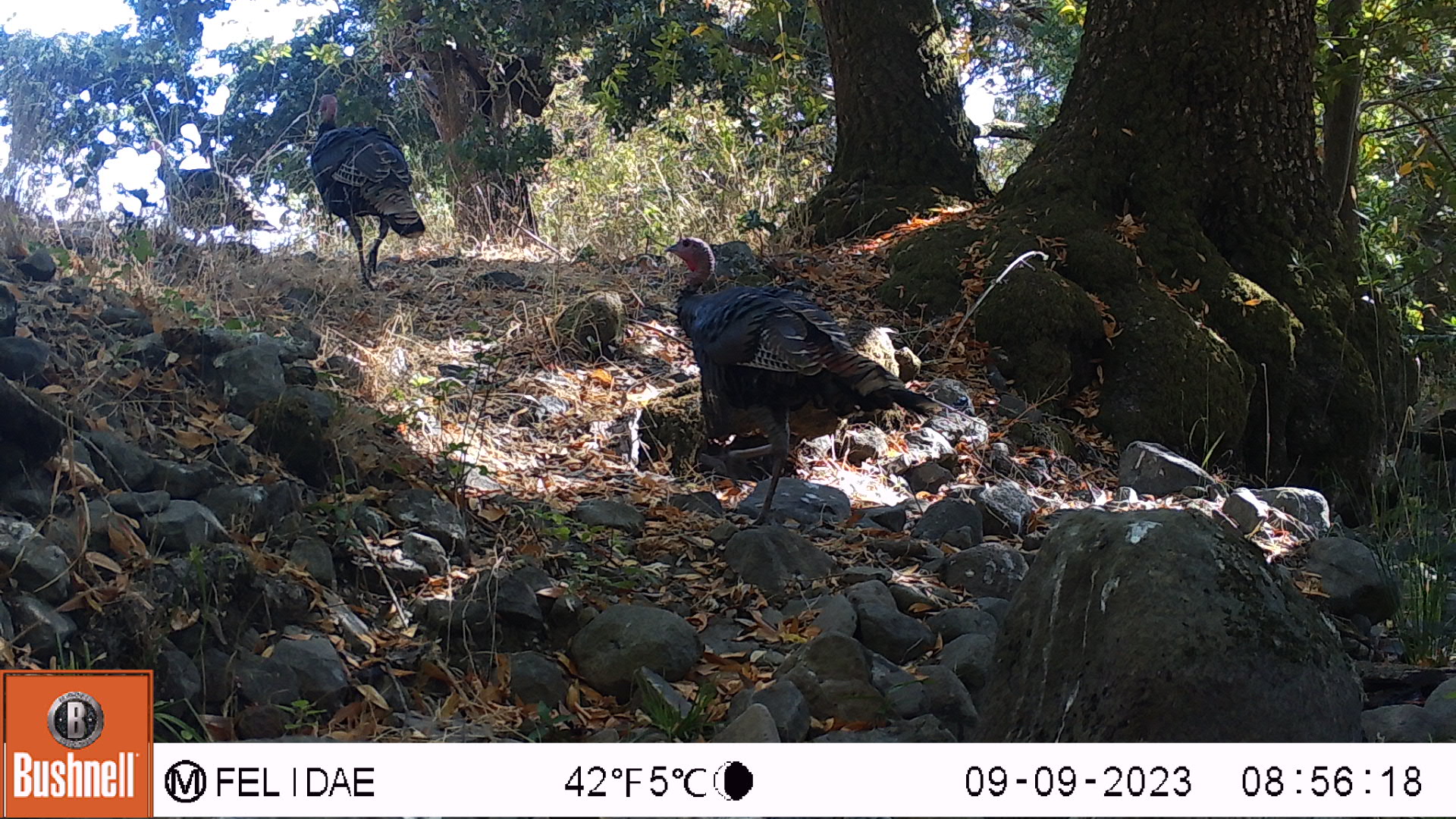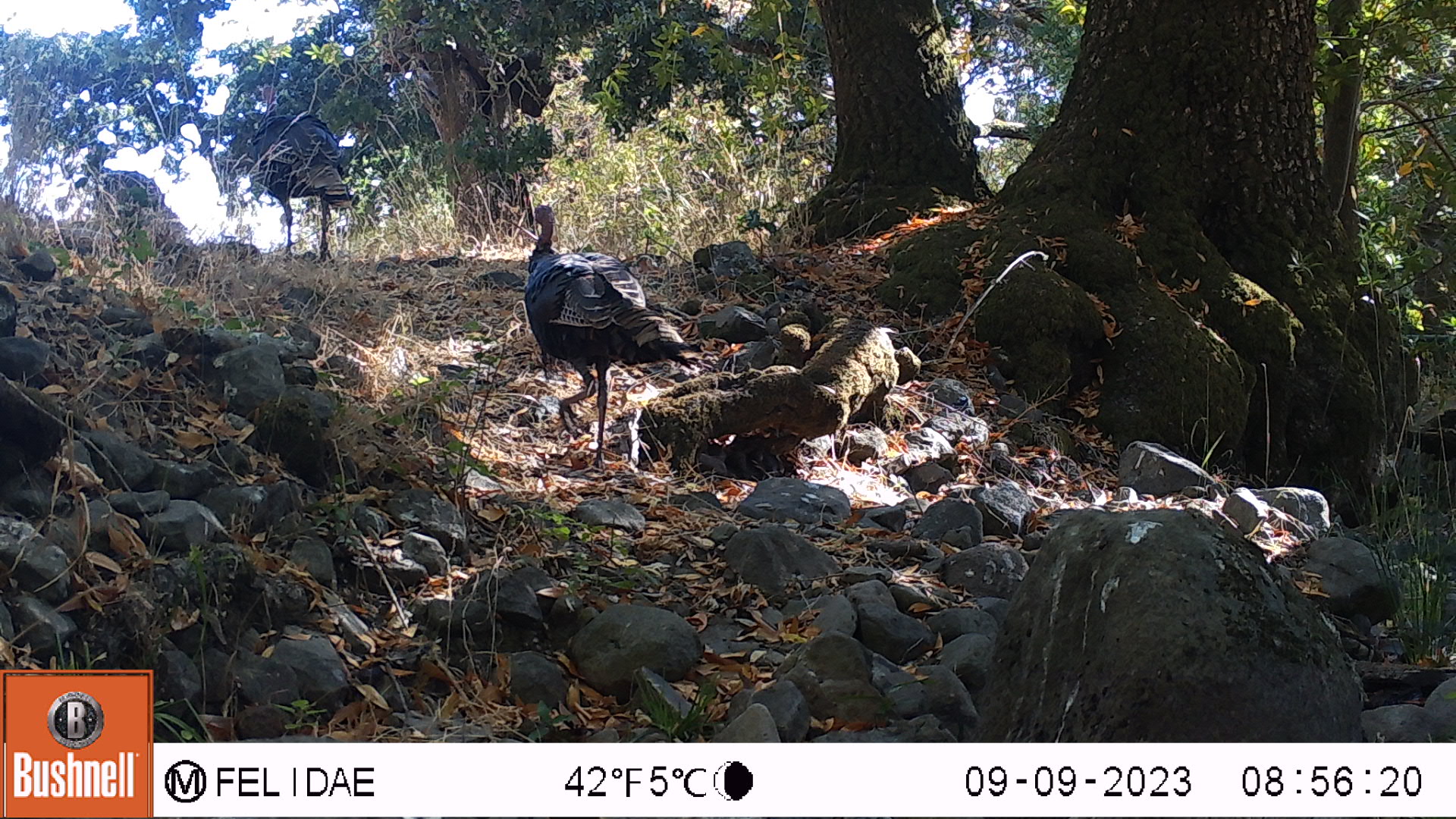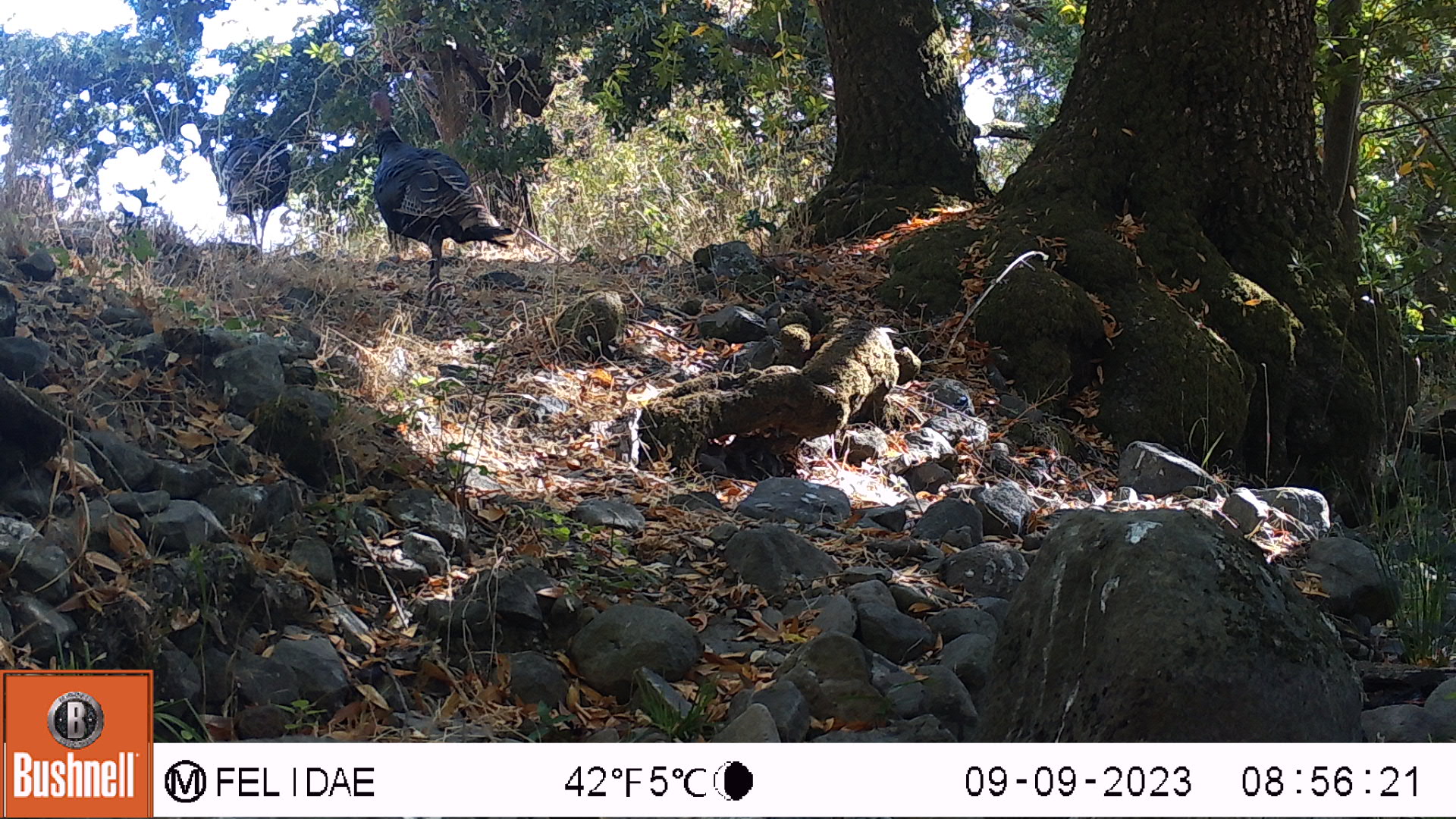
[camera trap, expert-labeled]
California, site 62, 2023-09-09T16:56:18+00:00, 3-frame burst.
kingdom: Animalia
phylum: Chordata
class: Aves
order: Galliformes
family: Phasianidae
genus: Meleagris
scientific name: Meleagris gallopavo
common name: turkey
Turkey (Meleagris gallopavo).